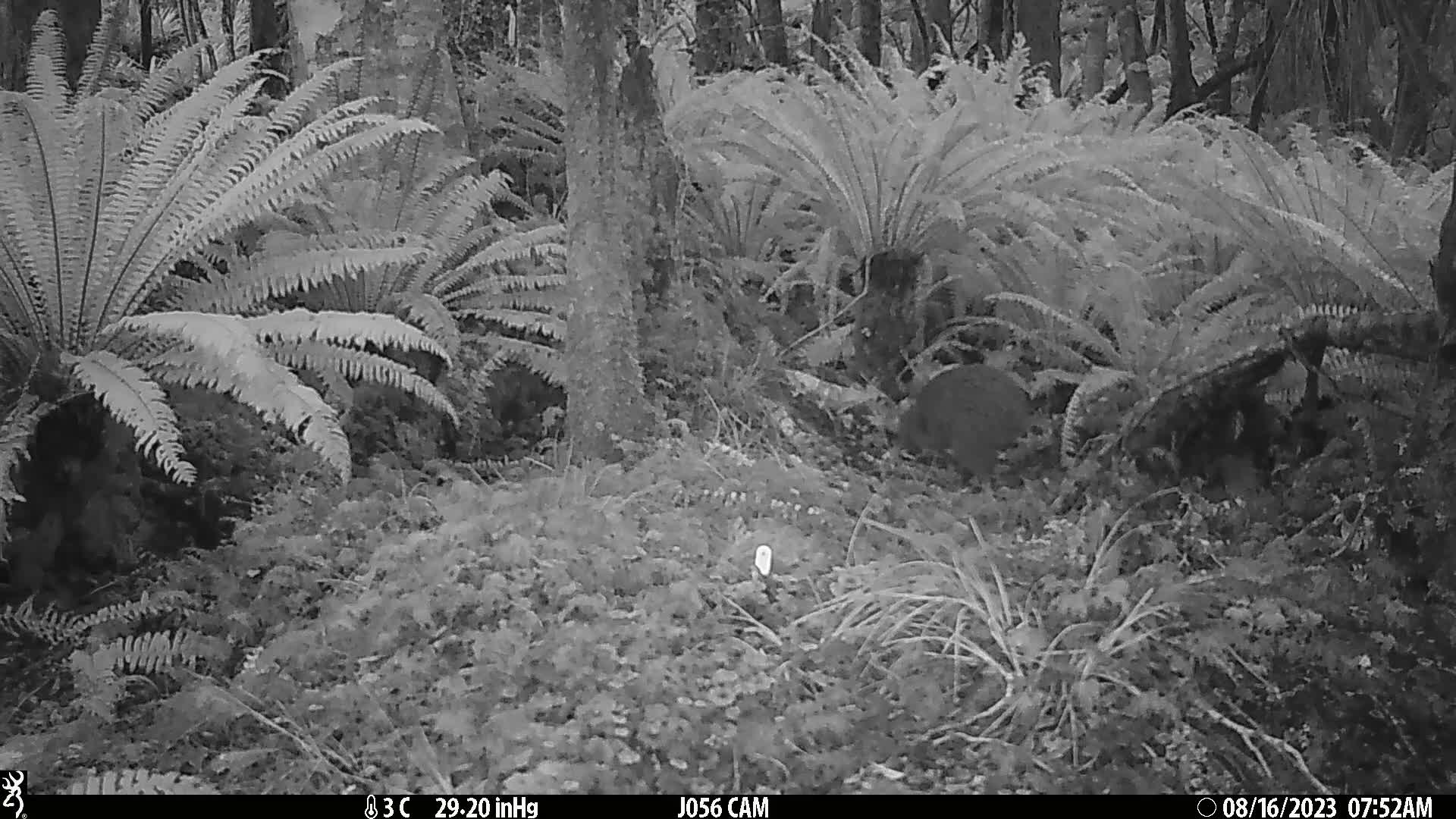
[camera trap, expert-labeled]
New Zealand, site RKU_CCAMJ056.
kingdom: Animalia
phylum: Chordata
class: Aves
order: Apterygiformes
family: Apterygidae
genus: Apteryx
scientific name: Apteryx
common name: kiwi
Kiwi (Apteryx).